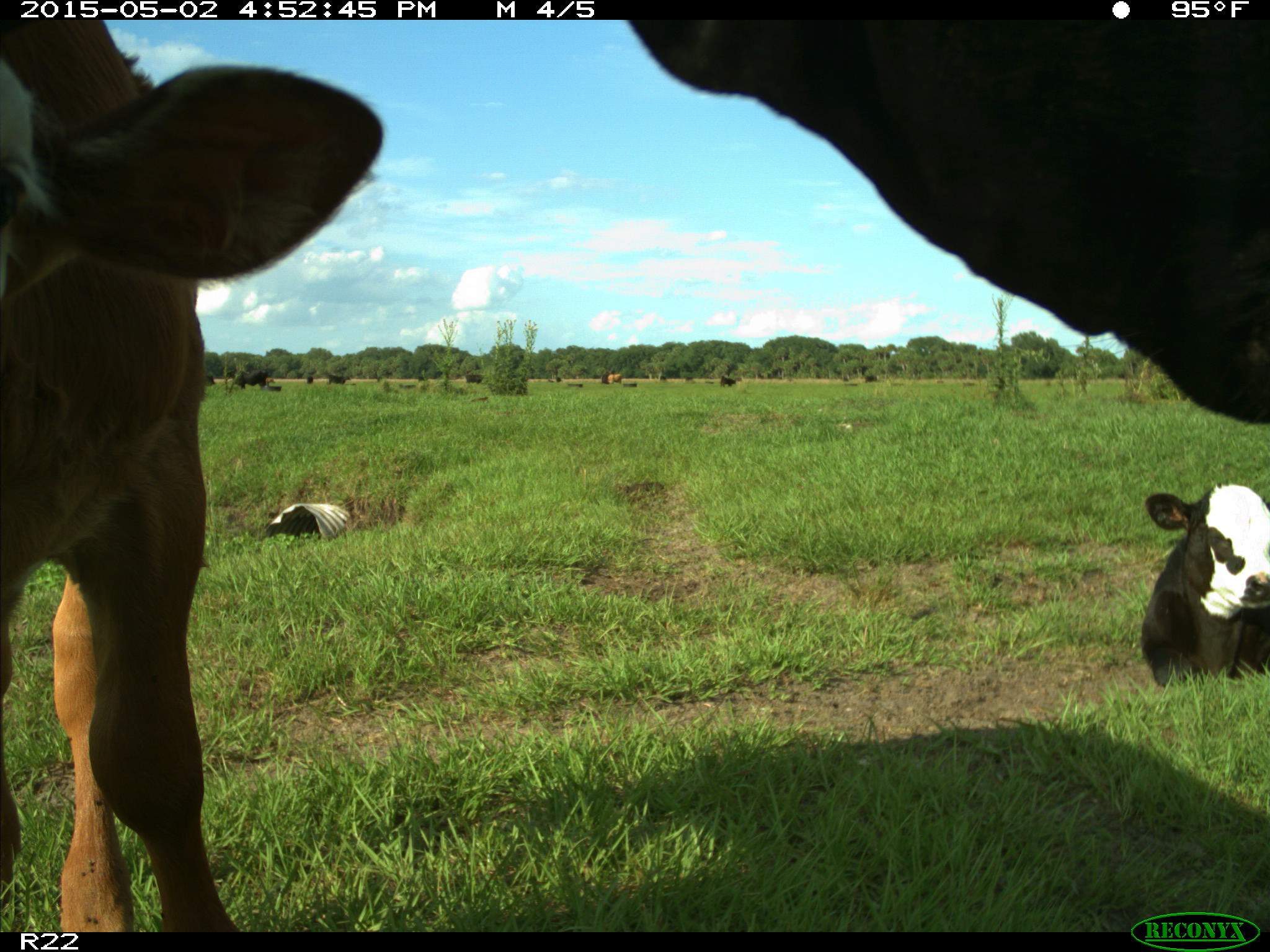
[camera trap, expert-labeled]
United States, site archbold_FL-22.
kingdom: Animalia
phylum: Chordata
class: Mammalia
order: Artiodactyla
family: Bovidae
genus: Bos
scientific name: Bos taurus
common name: domestic cow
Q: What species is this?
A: Bos taurus (domestic cow).